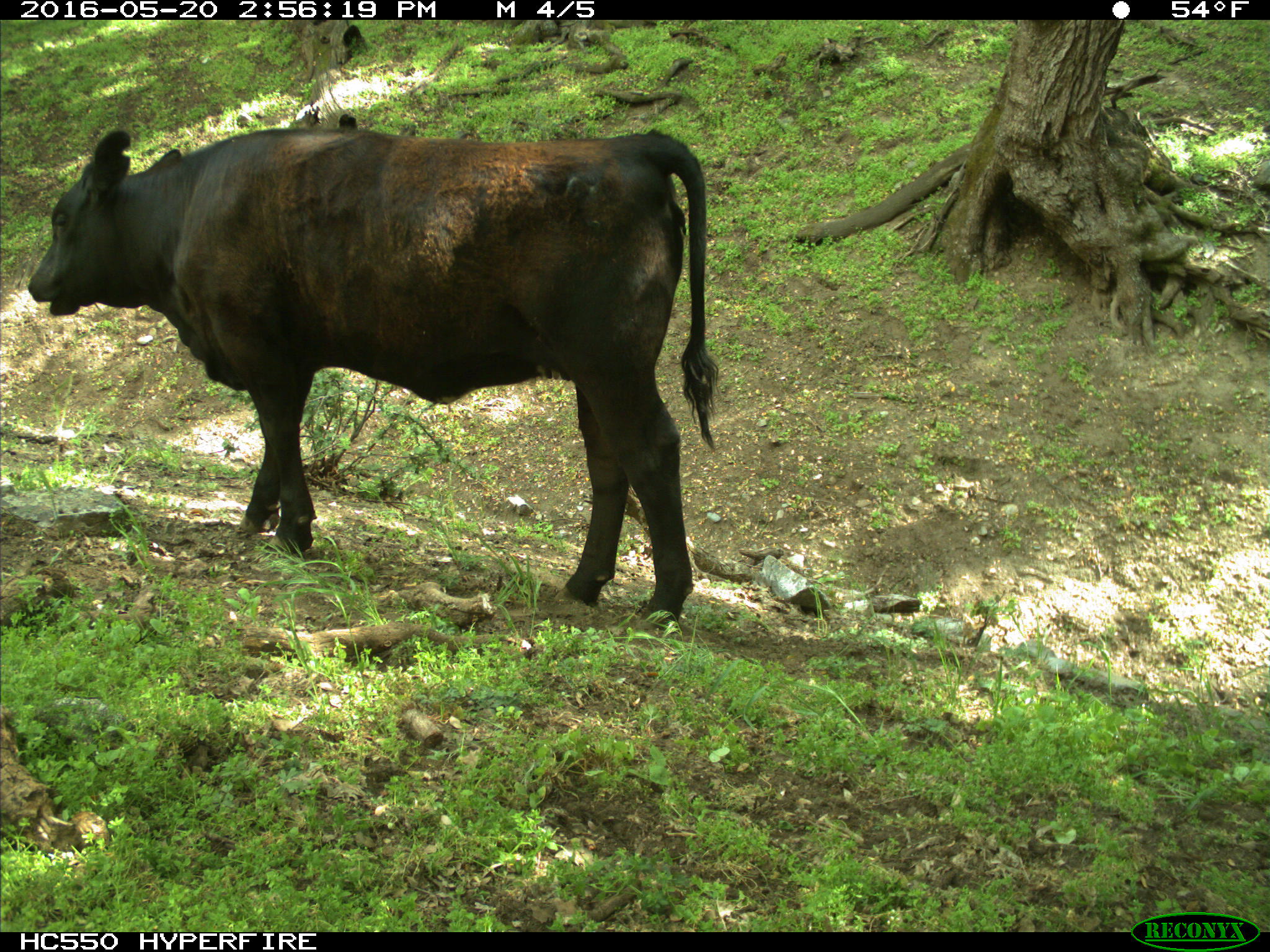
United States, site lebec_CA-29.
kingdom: Animalia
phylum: Chordata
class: Mammalia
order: Artiodactyla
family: Bovidae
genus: Bos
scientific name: Bos taurus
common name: domestic cow